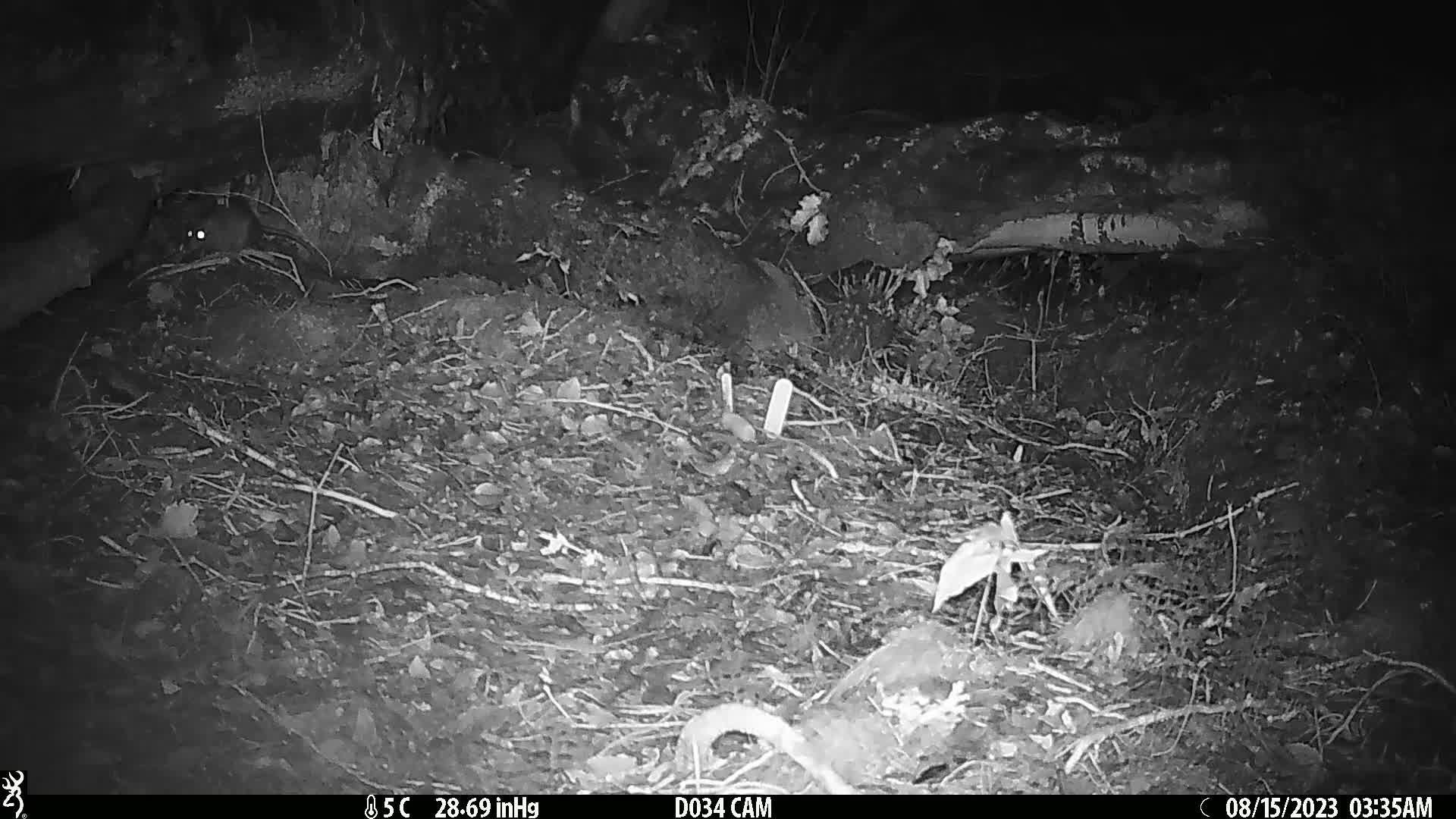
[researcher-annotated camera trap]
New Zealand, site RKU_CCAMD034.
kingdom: Animalia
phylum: Chordata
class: Mammalia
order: Rodentia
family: Muridae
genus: Rattus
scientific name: Rattus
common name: rat